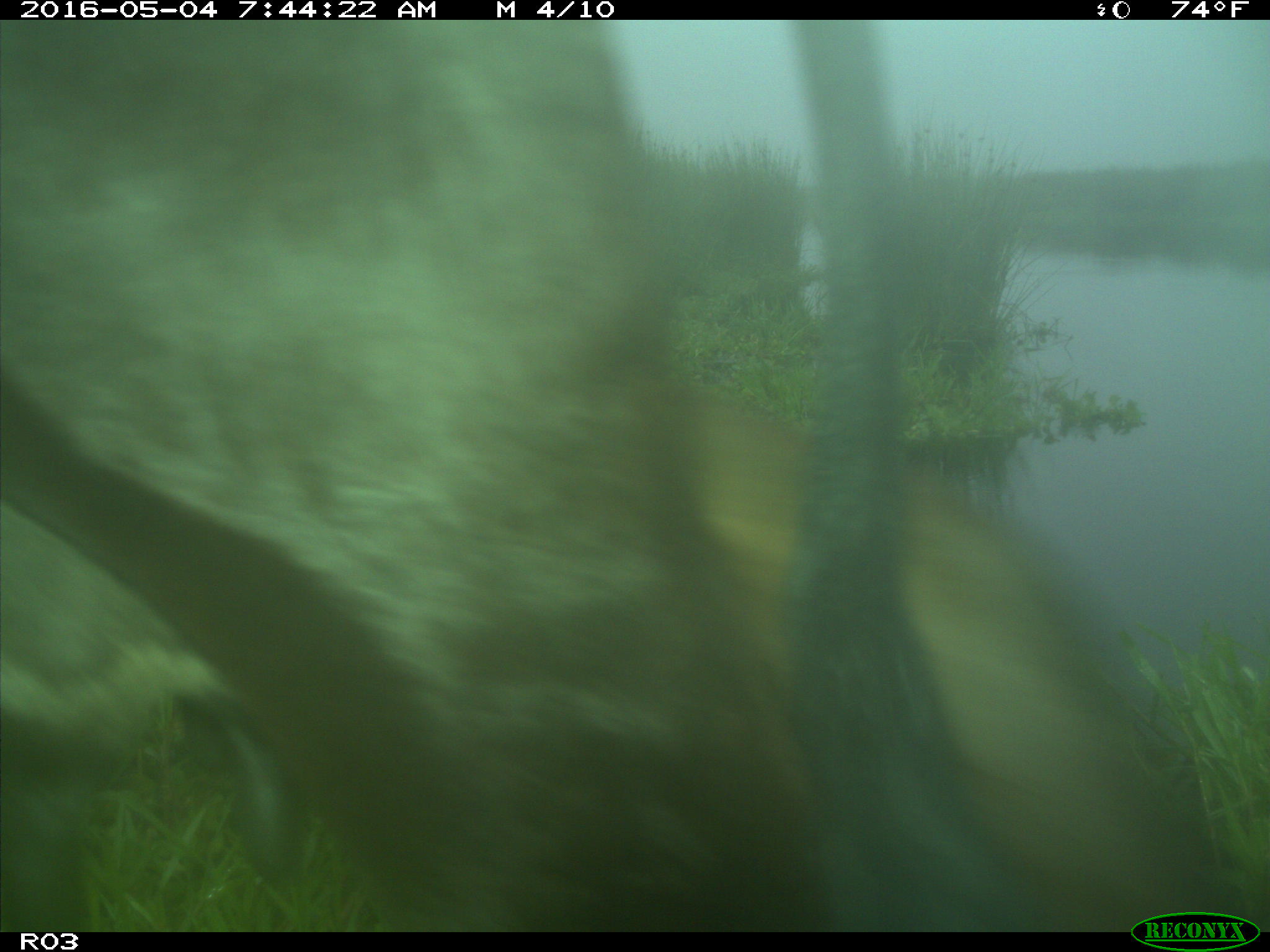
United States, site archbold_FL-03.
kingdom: Animalia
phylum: Chordata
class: Mammalia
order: Artiodactyla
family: Bovidae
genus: Bos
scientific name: Bos taurus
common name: domestic cow